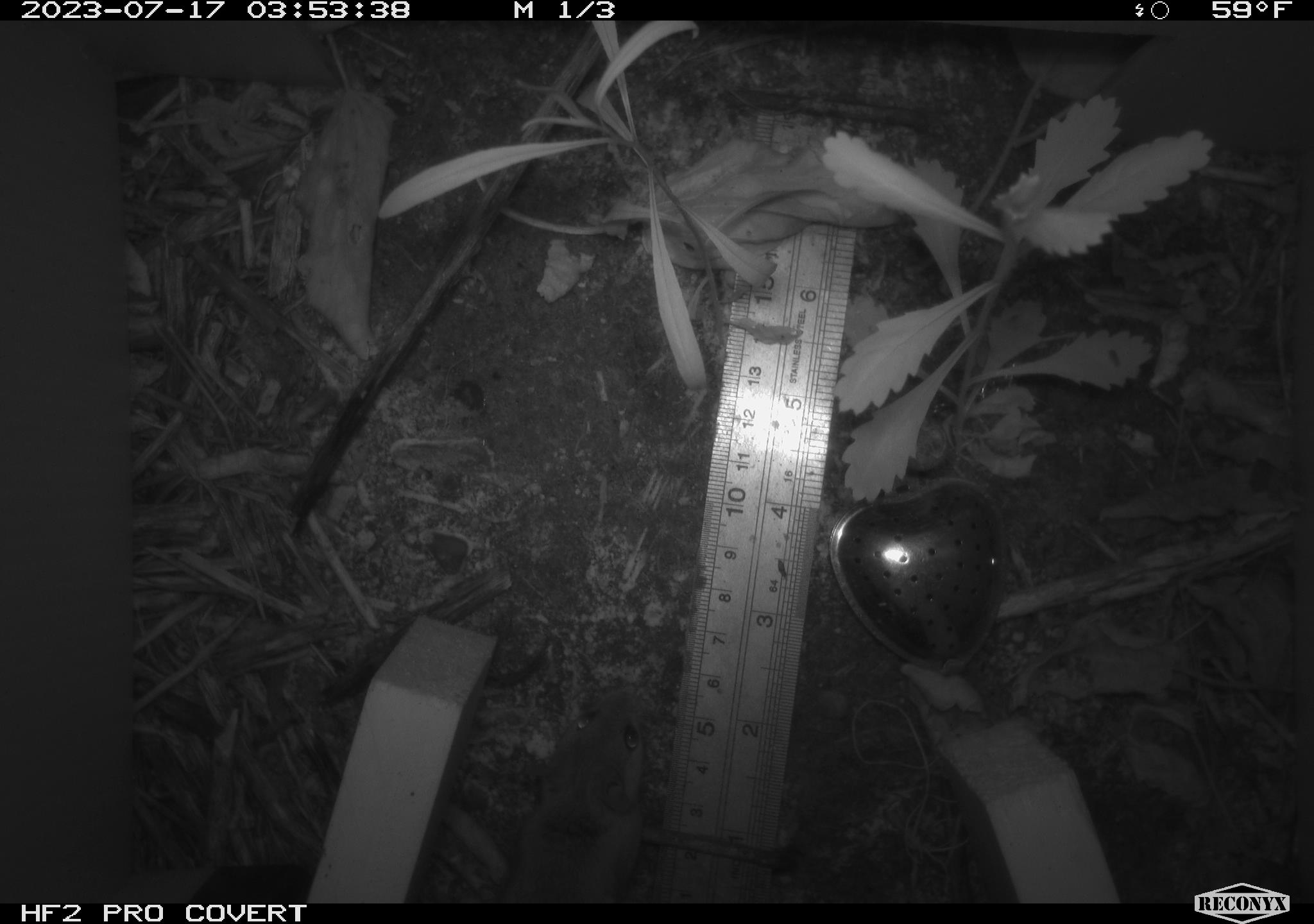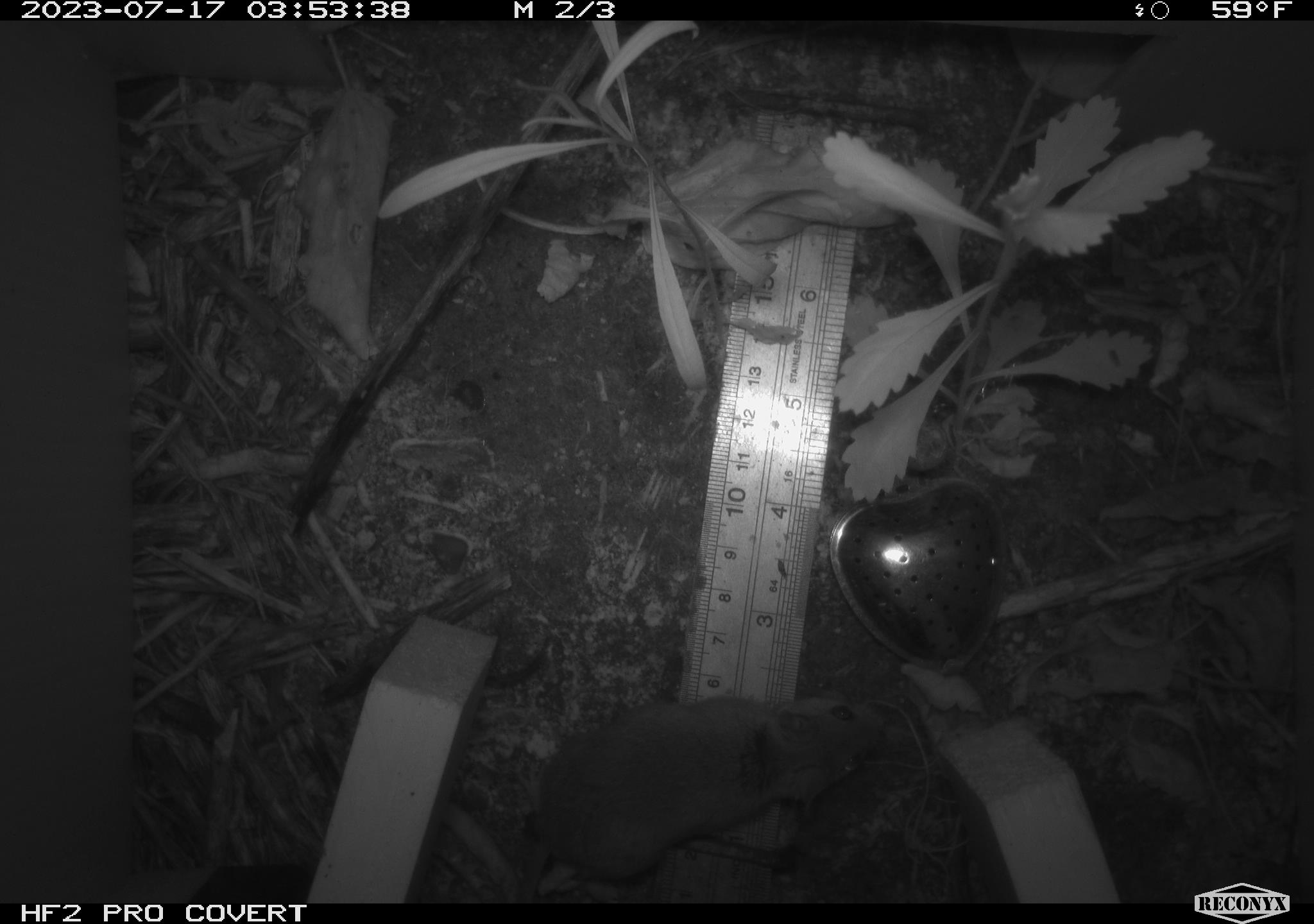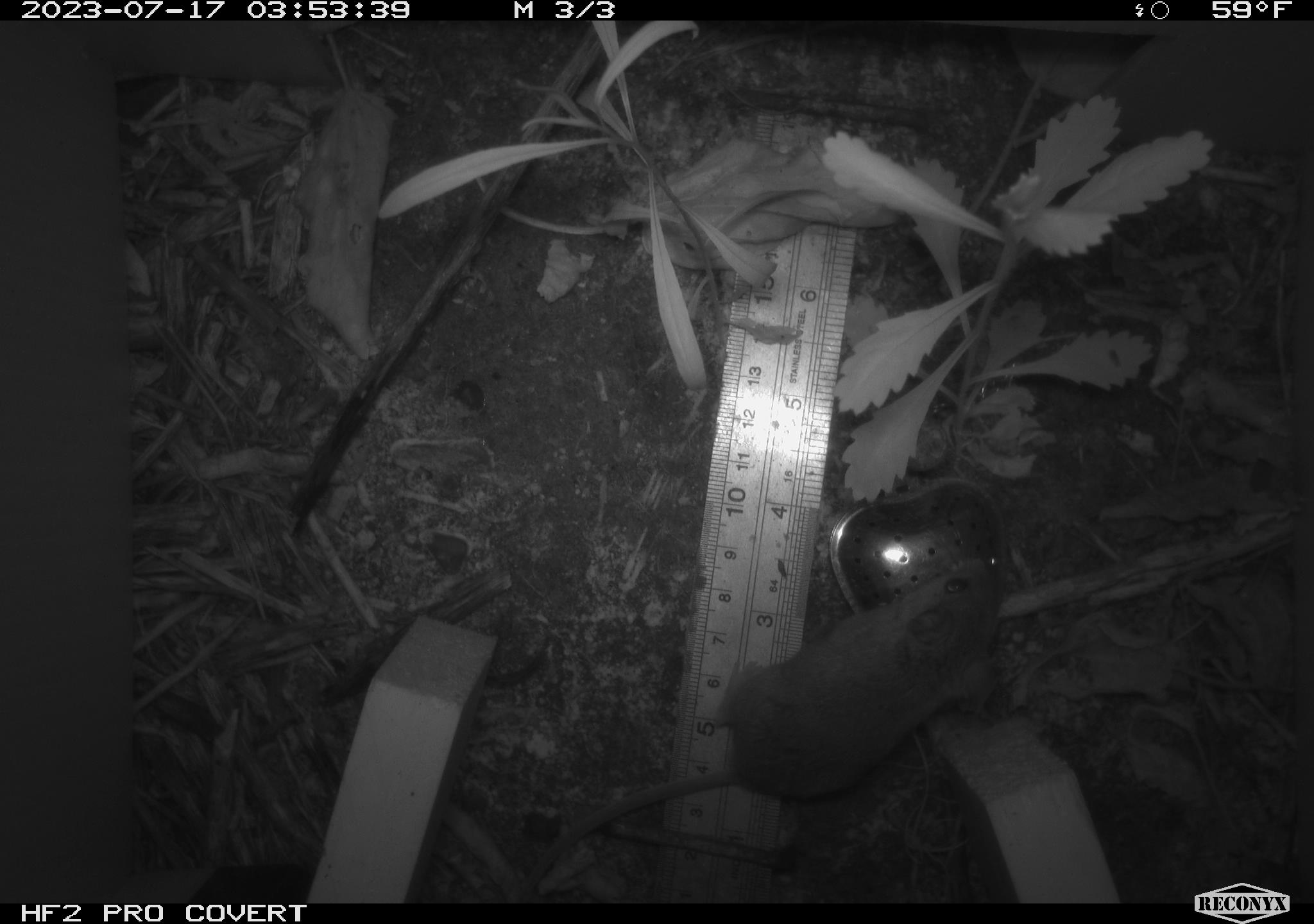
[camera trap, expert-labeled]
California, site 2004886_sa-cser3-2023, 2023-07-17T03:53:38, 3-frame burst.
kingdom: Animalia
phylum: Chordata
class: Mammalia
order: Rodentia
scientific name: Rodentia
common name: mouse species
Mouse species (Rodentia).